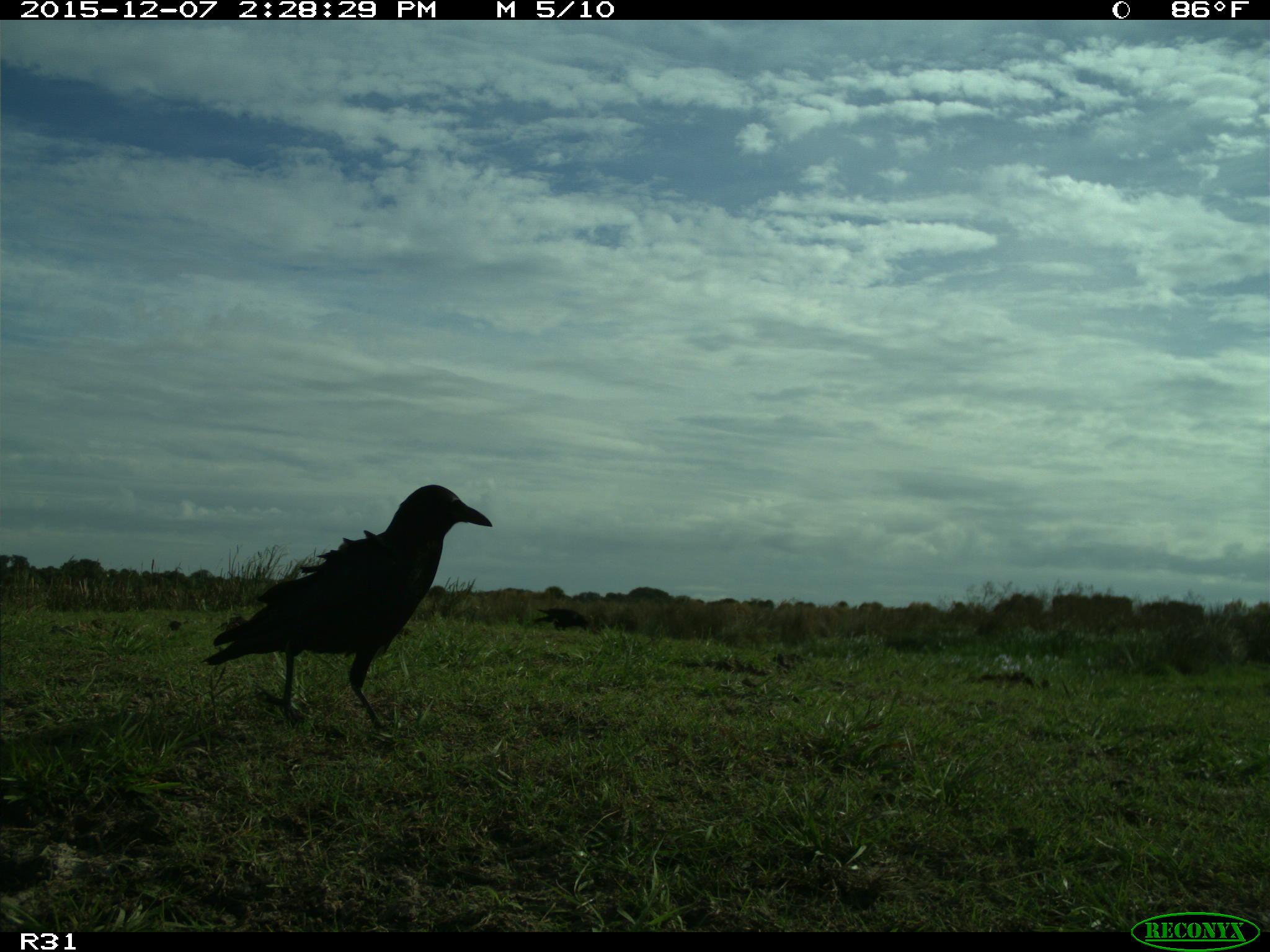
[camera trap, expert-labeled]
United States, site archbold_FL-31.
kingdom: Animalia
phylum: Chordata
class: Aves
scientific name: Aves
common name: birds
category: unidentified bird